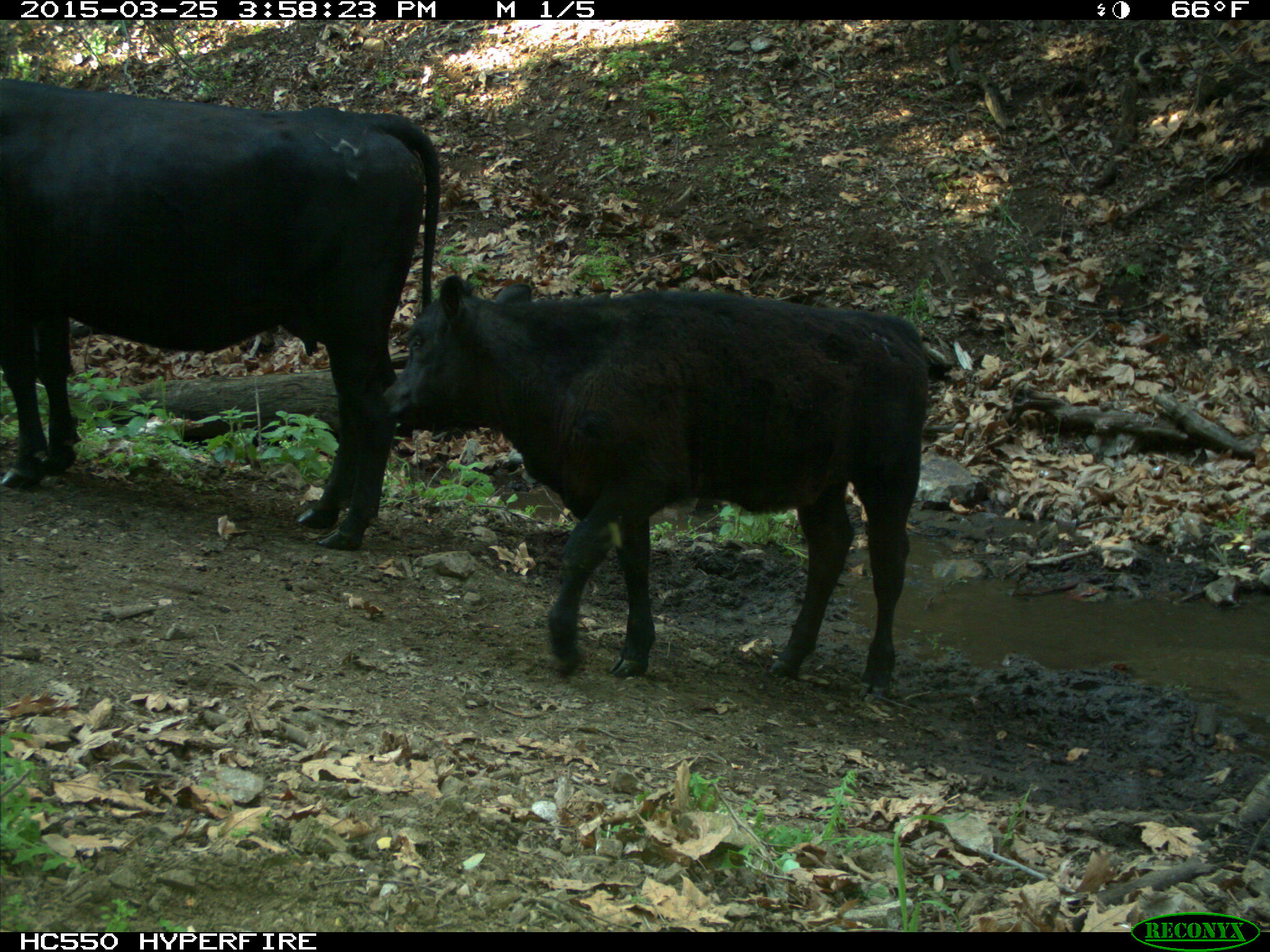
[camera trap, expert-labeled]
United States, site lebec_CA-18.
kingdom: Animalia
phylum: Chordata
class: Mammalia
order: Artiodactyla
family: Bovidae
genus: Bos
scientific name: Bos taurus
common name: domestic cow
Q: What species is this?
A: Bos taurus (domestic cow).